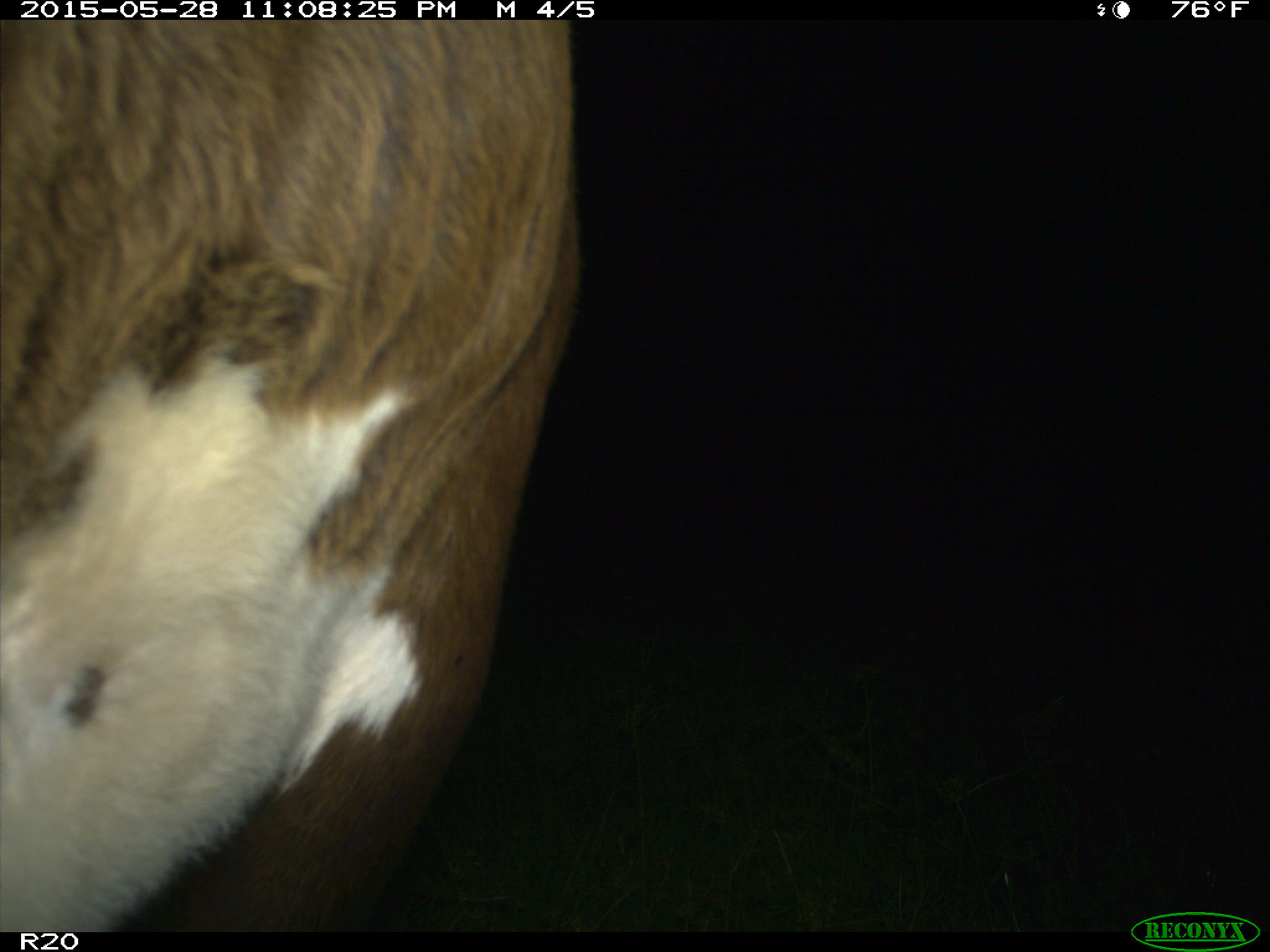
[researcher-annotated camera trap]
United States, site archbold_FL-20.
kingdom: Animalia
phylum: Chordata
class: Mammalia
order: Artiodactyla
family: Bovidae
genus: Bos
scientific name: Bos taurus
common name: domestic cow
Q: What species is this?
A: Bos taurus (domestic cow).